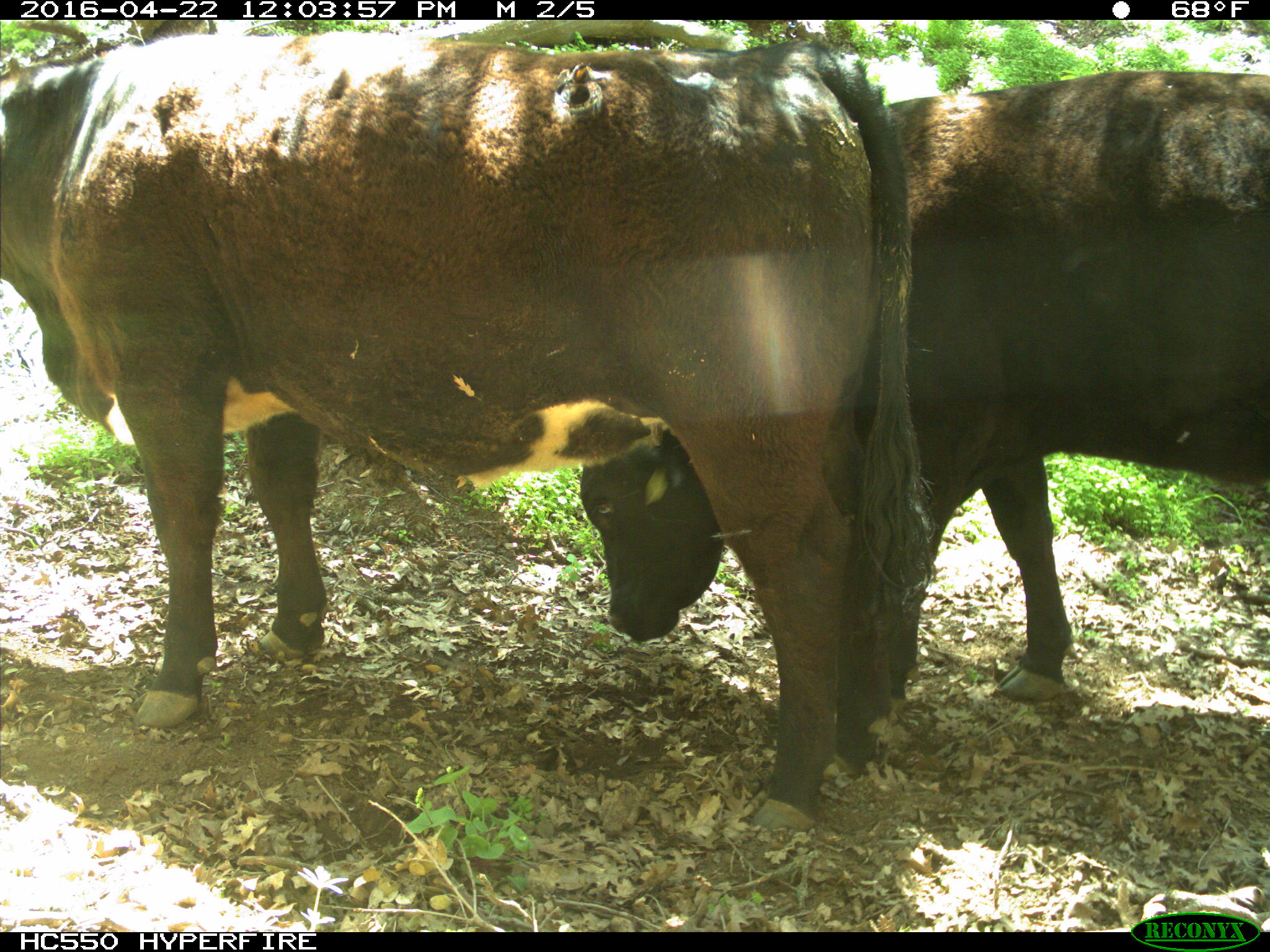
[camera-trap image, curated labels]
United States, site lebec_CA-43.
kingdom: Animalia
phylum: Chordata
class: Mammalia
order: Artiodactyla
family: Bovidae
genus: Bos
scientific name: Bos taurus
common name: domestic cow